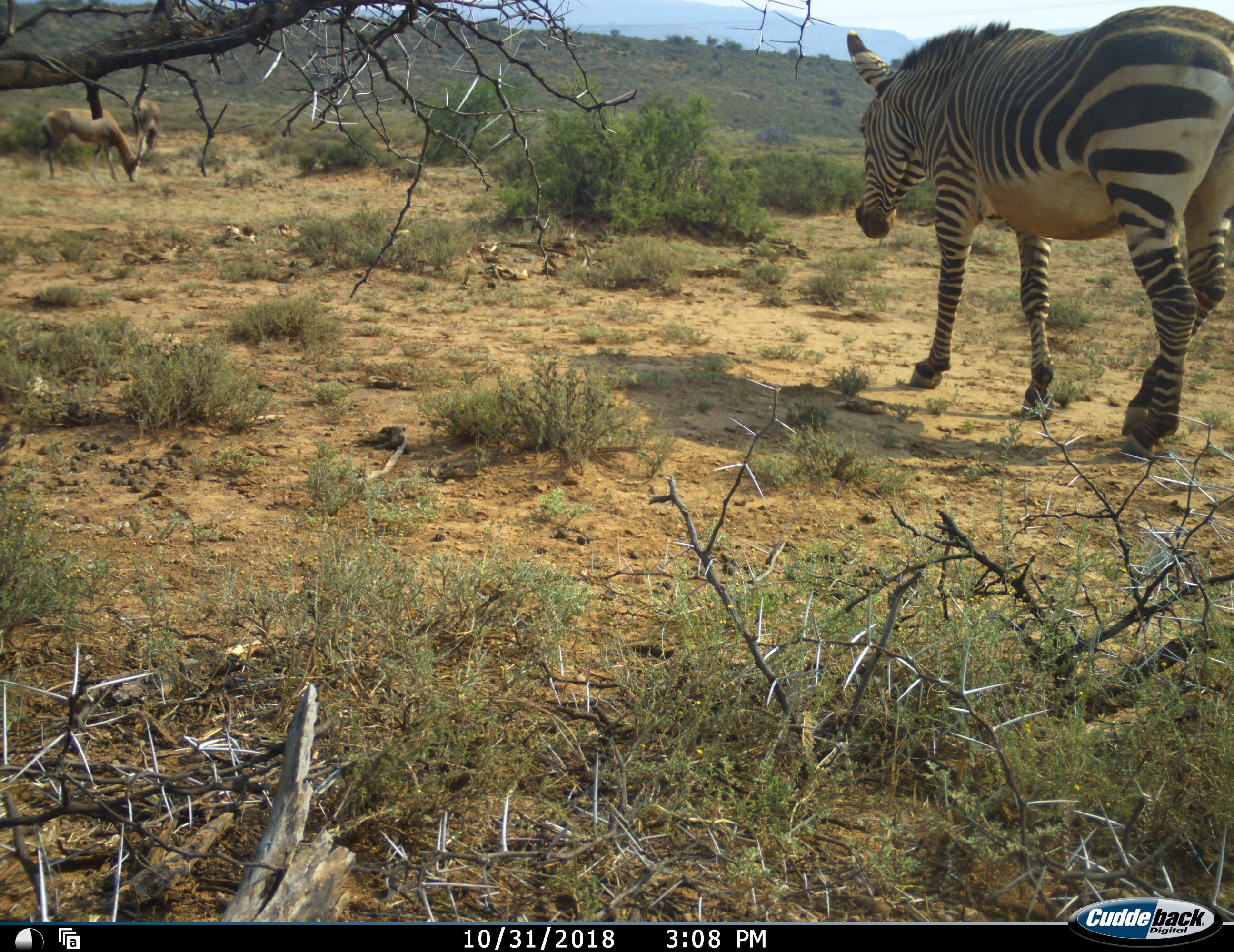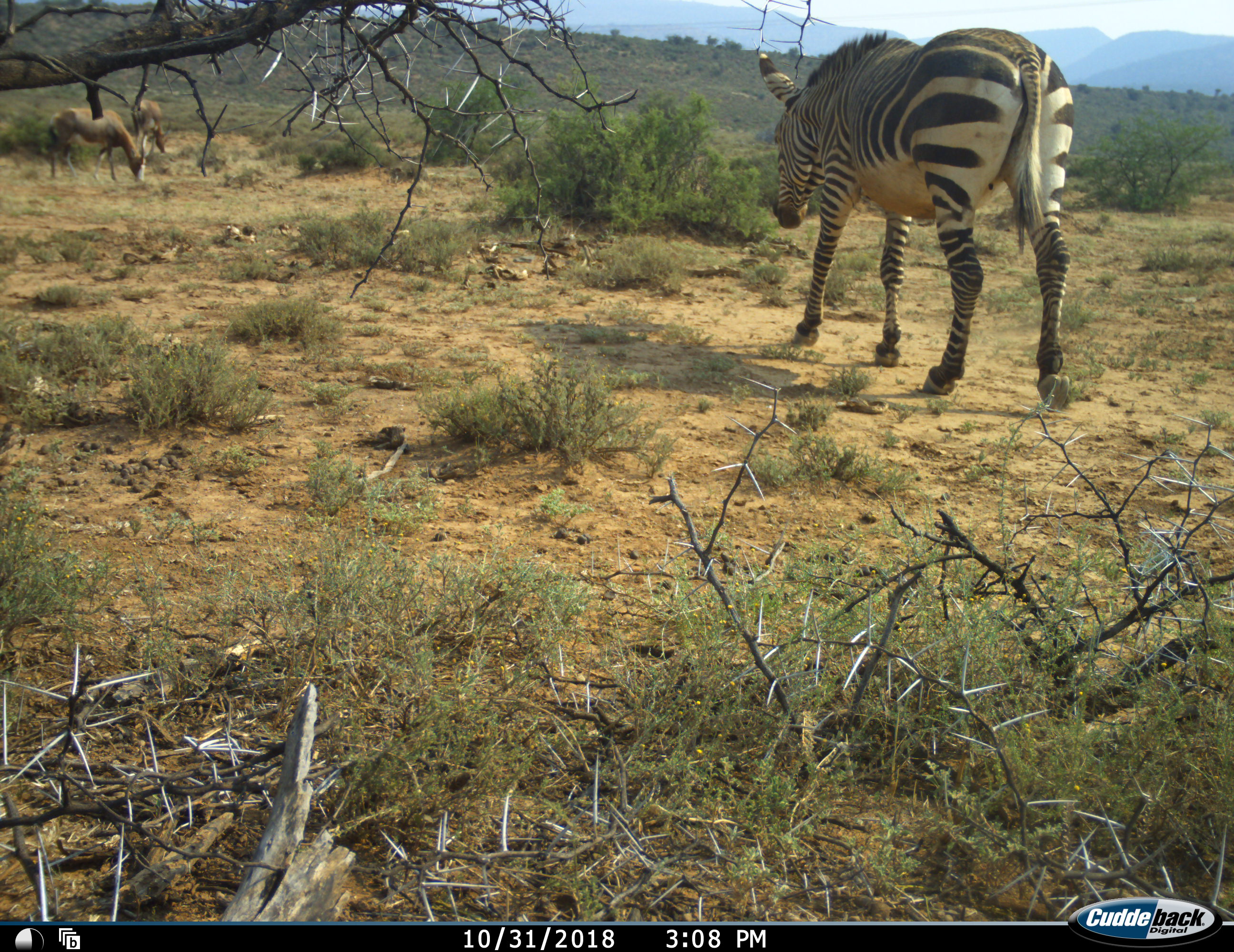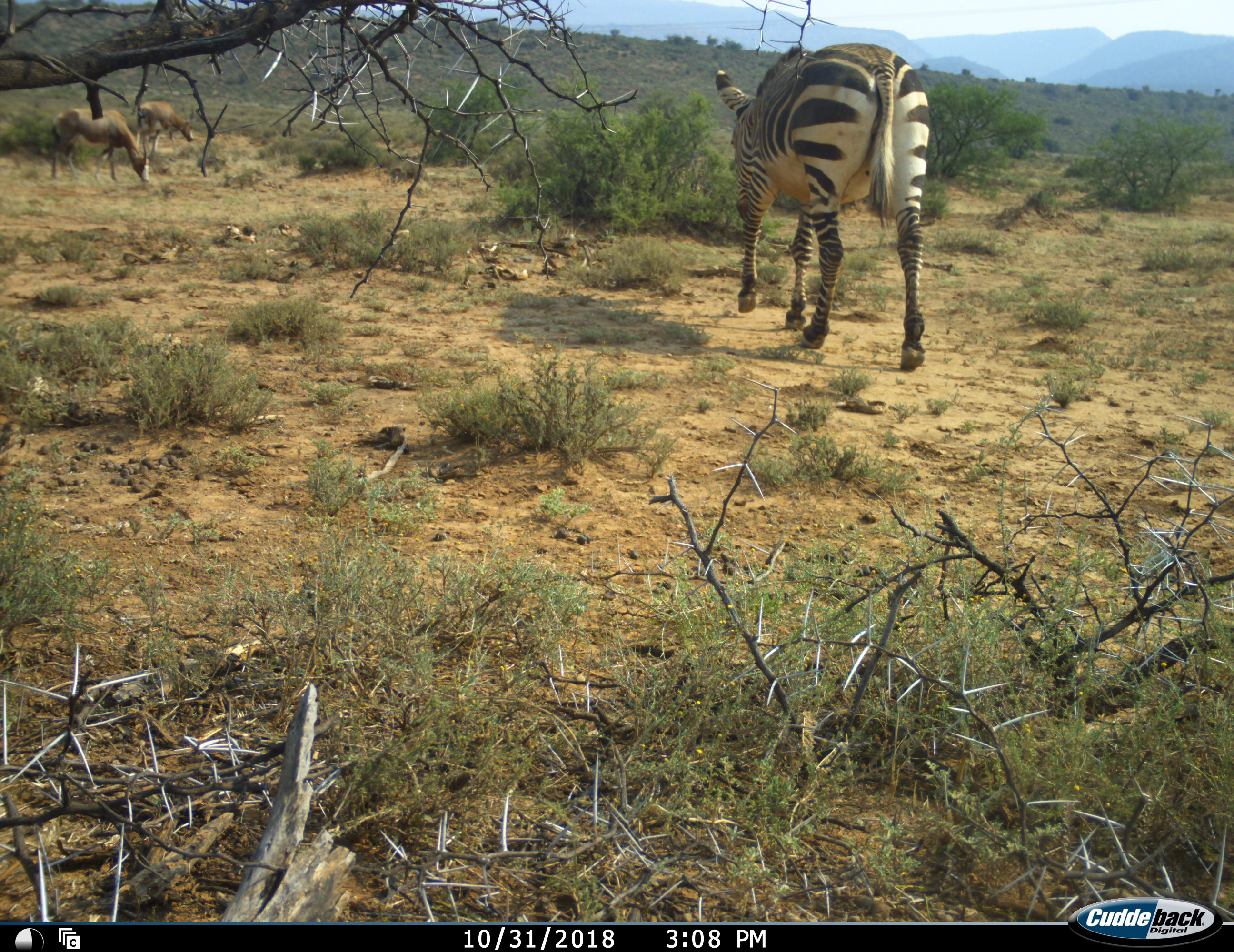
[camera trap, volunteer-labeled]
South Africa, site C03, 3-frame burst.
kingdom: Animalia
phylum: Chordata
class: Mammalia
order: Artiodactyla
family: Bovidae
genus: Damaliscus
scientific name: Damaliscus pygargus phillipsi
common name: blesbok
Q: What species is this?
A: Blesbok (Damaliscus pygargus phillipsi).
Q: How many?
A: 2.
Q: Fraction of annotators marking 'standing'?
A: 20%.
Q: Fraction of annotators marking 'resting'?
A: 0%.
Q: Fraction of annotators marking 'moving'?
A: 20%.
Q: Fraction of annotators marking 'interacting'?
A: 0%.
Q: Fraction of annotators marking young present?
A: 0%.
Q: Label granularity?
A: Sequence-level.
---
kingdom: Animalia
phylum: Chordata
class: Mammalia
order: Perissodactyla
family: Equidae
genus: Equus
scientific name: Equus zebra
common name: mountain zebra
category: zebramountain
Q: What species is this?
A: Zebramountain (mountain zebra) (Equus zebra).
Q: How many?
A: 1.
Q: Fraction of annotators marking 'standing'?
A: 0%.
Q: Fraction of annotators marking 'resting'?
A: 0%.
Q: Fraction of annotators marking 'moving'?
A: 100%.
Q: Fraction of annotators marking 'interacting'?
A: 0%.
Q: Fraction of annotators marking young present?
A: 0%.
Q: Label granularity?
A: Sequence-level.